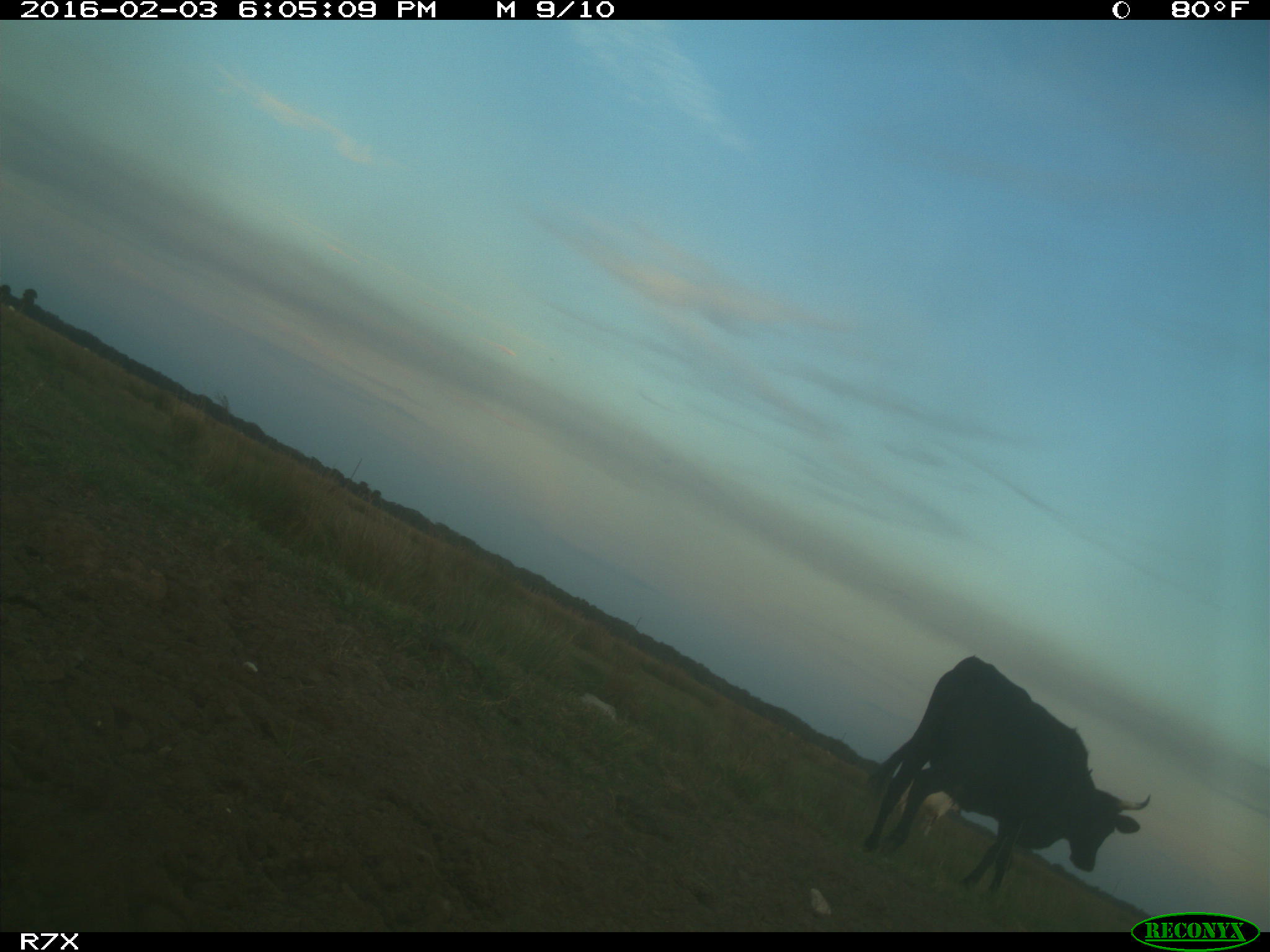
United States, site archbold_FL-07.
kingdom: Animalia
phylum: Chordata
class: Mammalia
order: Artiodactyla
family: Bovidae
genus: Bos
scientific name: Bos taurus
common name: domestic cow